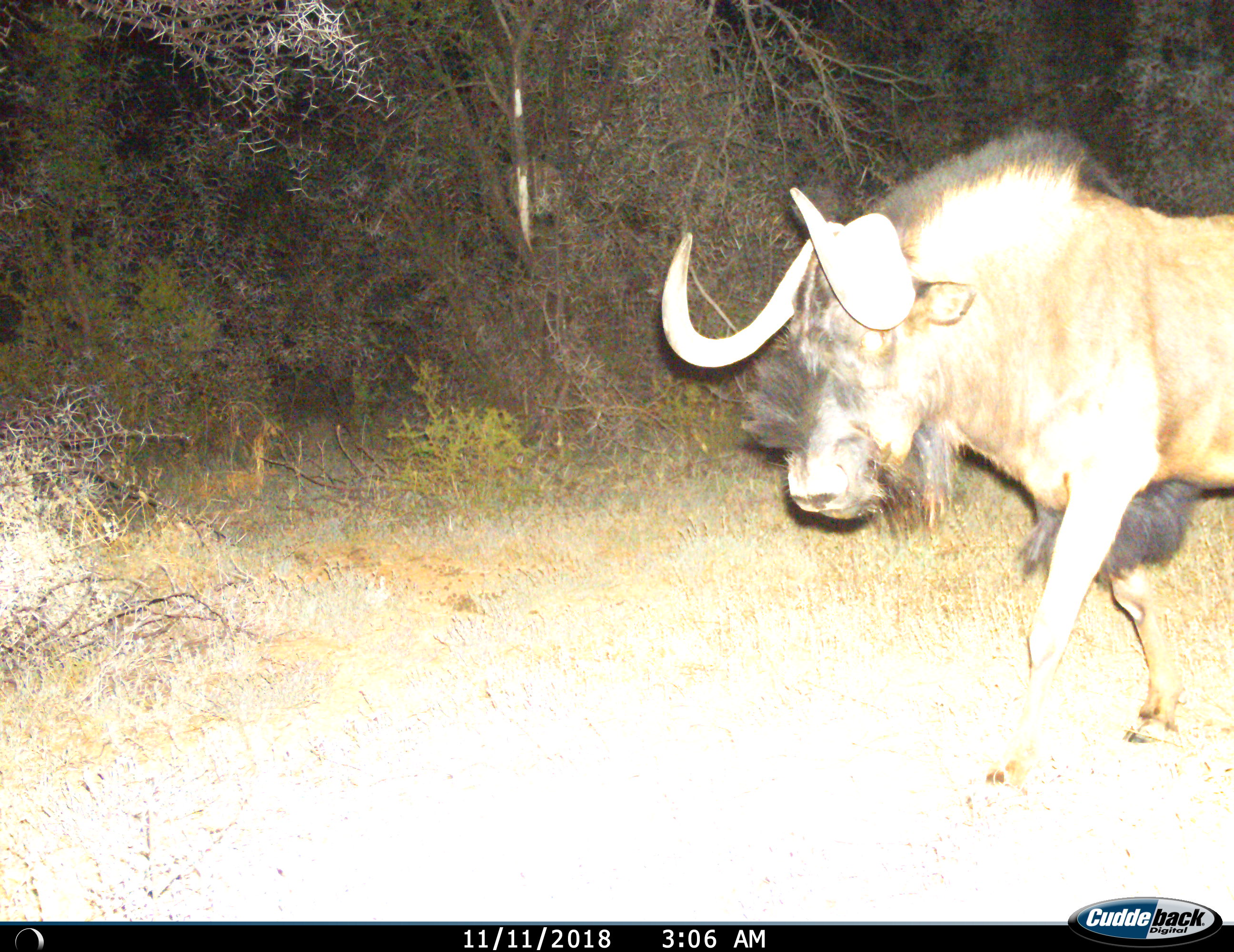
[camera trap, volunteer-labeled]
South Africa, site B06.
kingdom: Animalia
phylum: Chordata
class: Mammalia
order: Artiodactyla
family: Bovidae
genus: Connochaetes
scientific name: Connochaetes gnou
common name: black wildebeest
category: wildebeestblack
Wildebeestblack (black wildebeest) (Connochaetes gnou), count 1. Behavior (volunteer vote fractions): standing 0%, resting 0%, moving 100%, interacting 0%. Young present (vote fraction): 0%. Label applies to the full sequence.